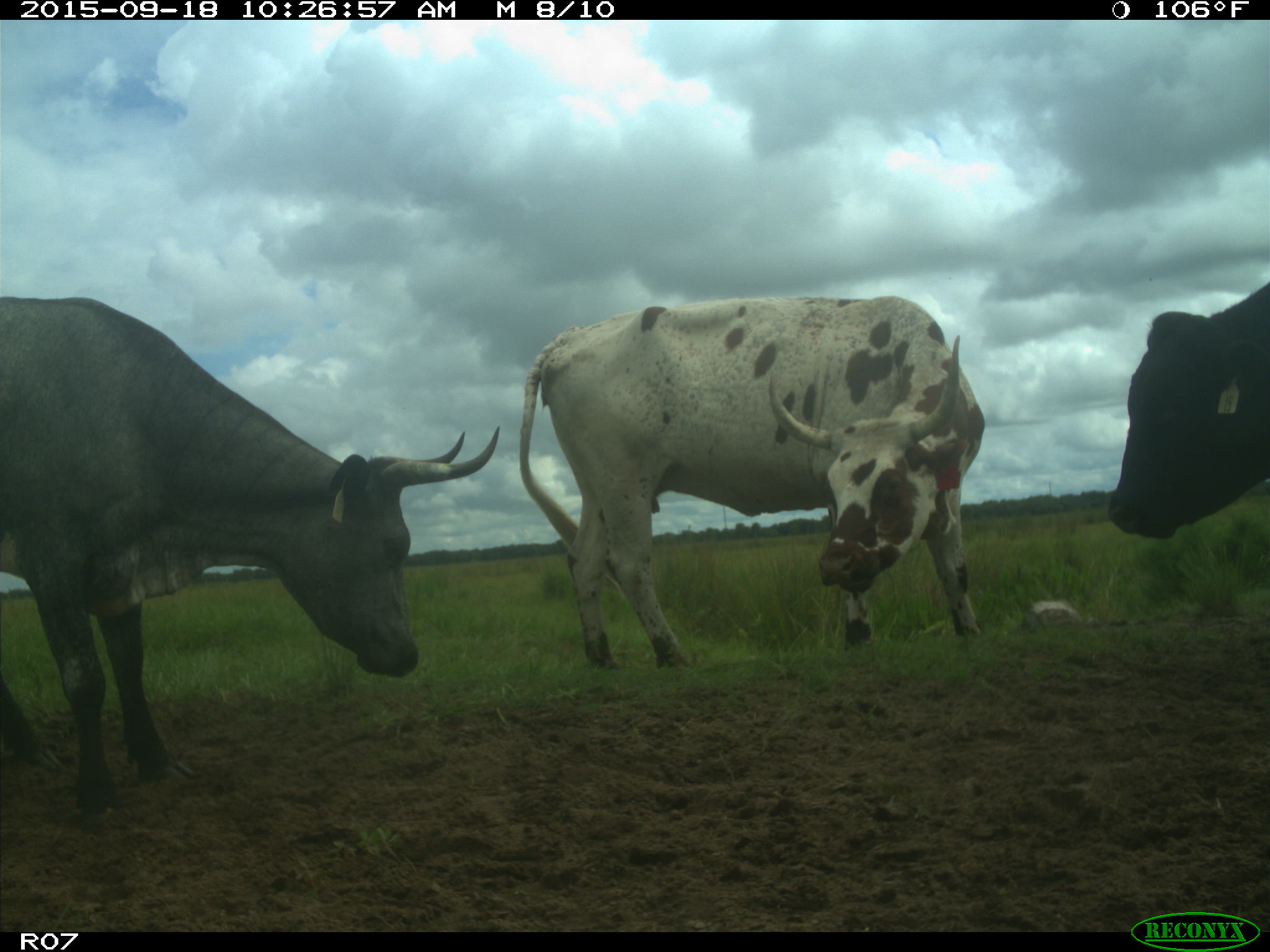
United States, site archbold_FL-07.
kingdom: Animalia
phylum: Chordata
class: Mammalia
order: Artiodactyla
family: Bovidae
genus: Bos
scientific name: Bos taurus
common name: domestic cow